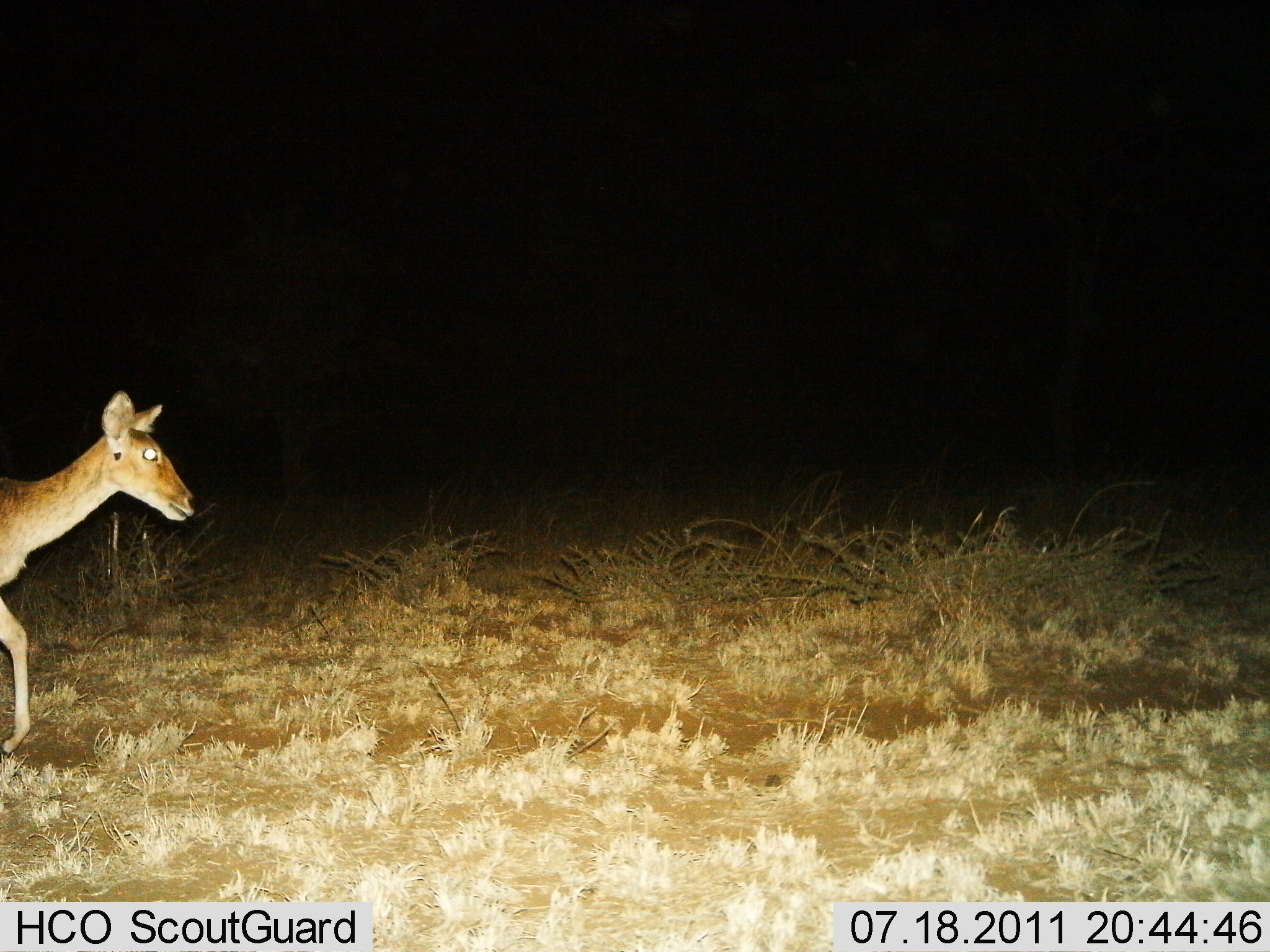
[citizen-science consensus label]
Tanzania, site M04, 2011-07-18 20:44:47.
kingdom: Animalia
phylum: Chordata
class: Mammalia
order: Artiodactyla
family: Bovidae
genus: Redunca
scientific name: Redunca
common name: reedbuck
Reedbuck (Redunca), count 1. Behavior (volunteer vote fractions): standing 25%, resting 0%, moving 83%, interacting 0%. Young present (vote fraction): 0%. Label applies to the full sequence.